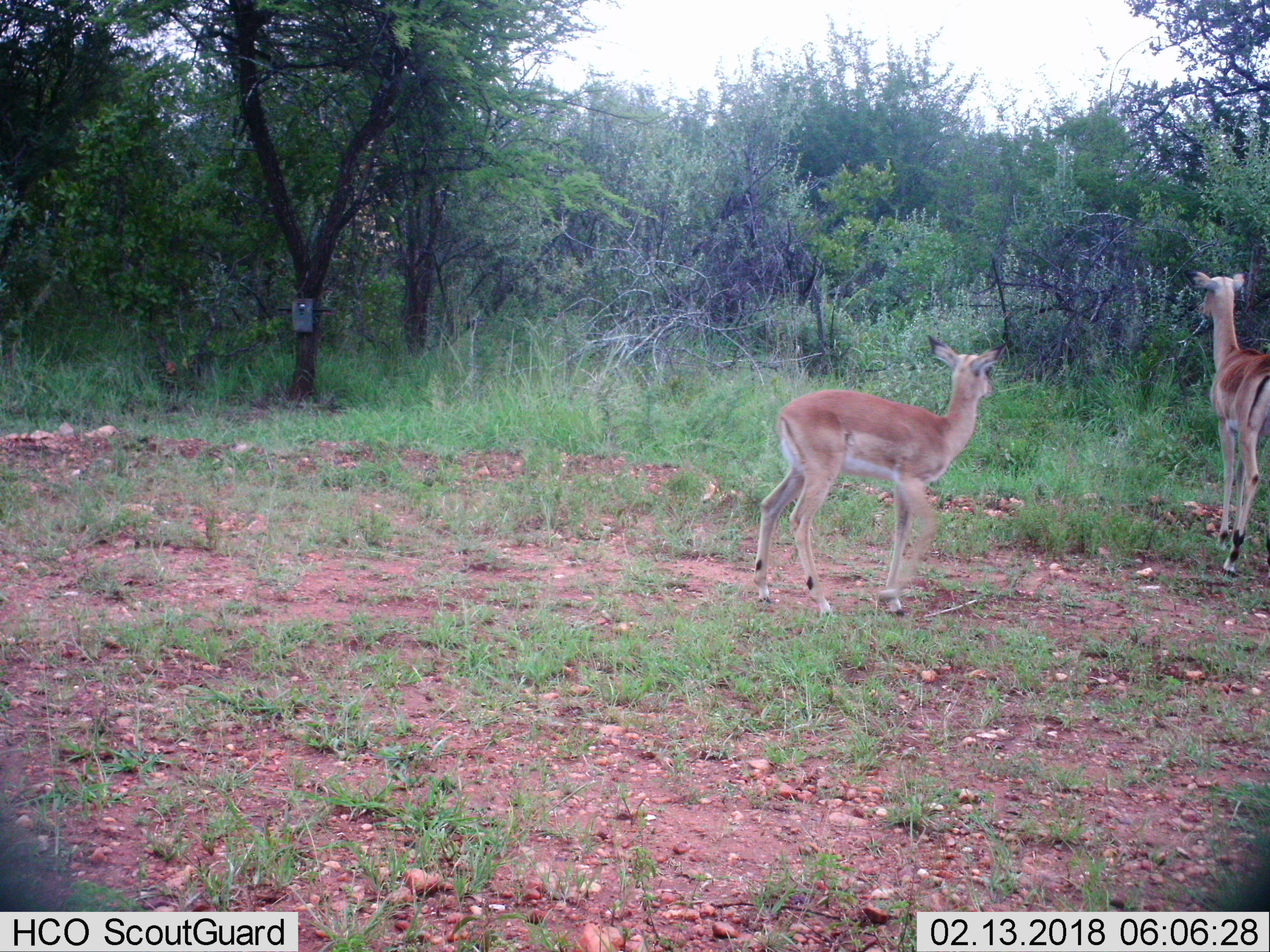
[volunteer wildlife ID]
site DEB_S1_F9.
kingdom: Animalia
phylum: Chordata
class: Mammalia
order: Artiodactyla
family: Bovidae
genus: Aepyceros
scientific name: Aepyceros melampus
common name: impala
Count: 2.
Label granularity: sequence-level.